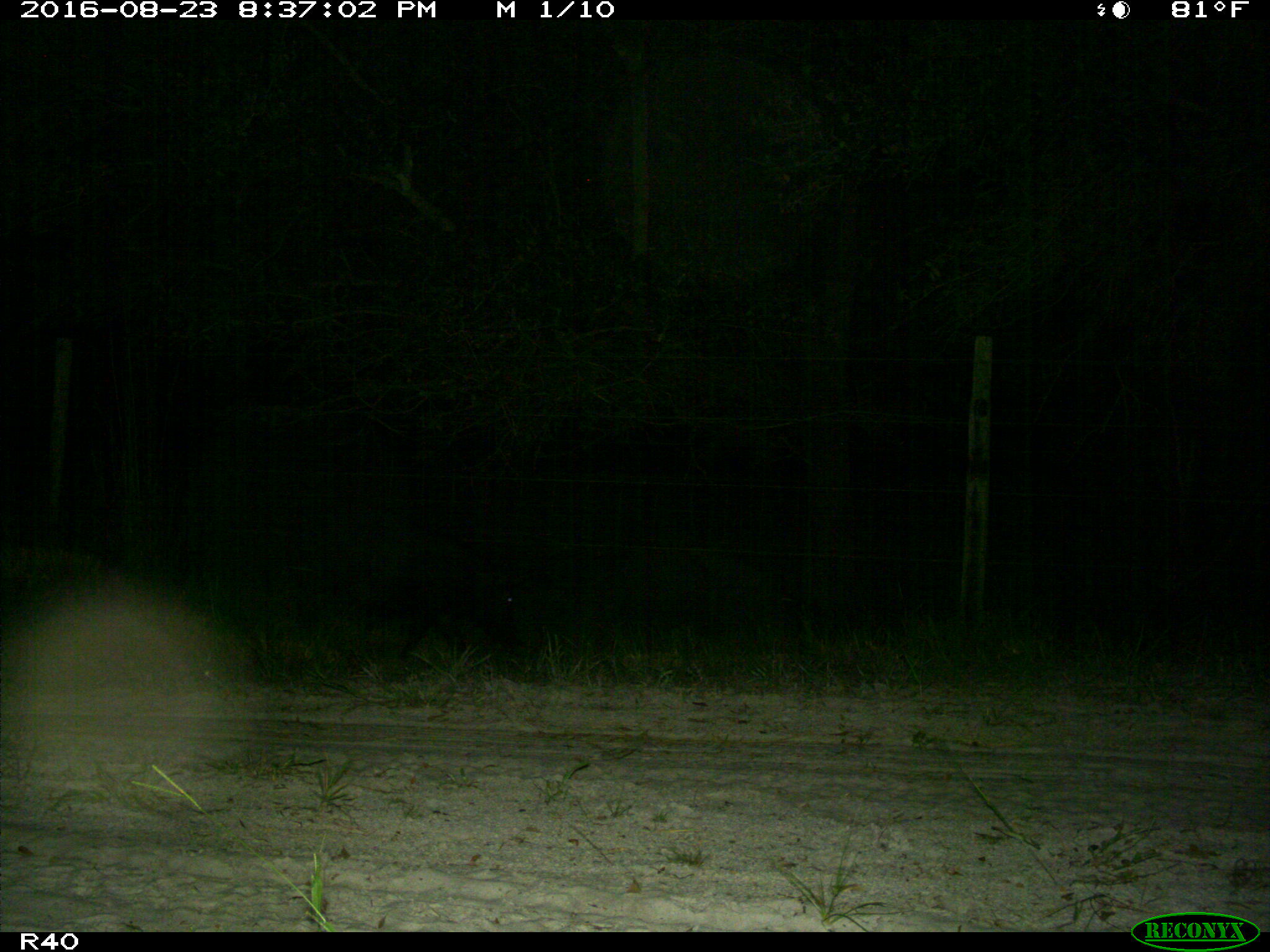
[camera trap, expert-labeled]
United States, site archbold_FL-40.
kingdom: Animalia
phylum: Chordata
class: Mammalia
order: Artiodactyla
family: Suidae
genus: Sus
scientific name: Sus scrofa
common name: wild boar